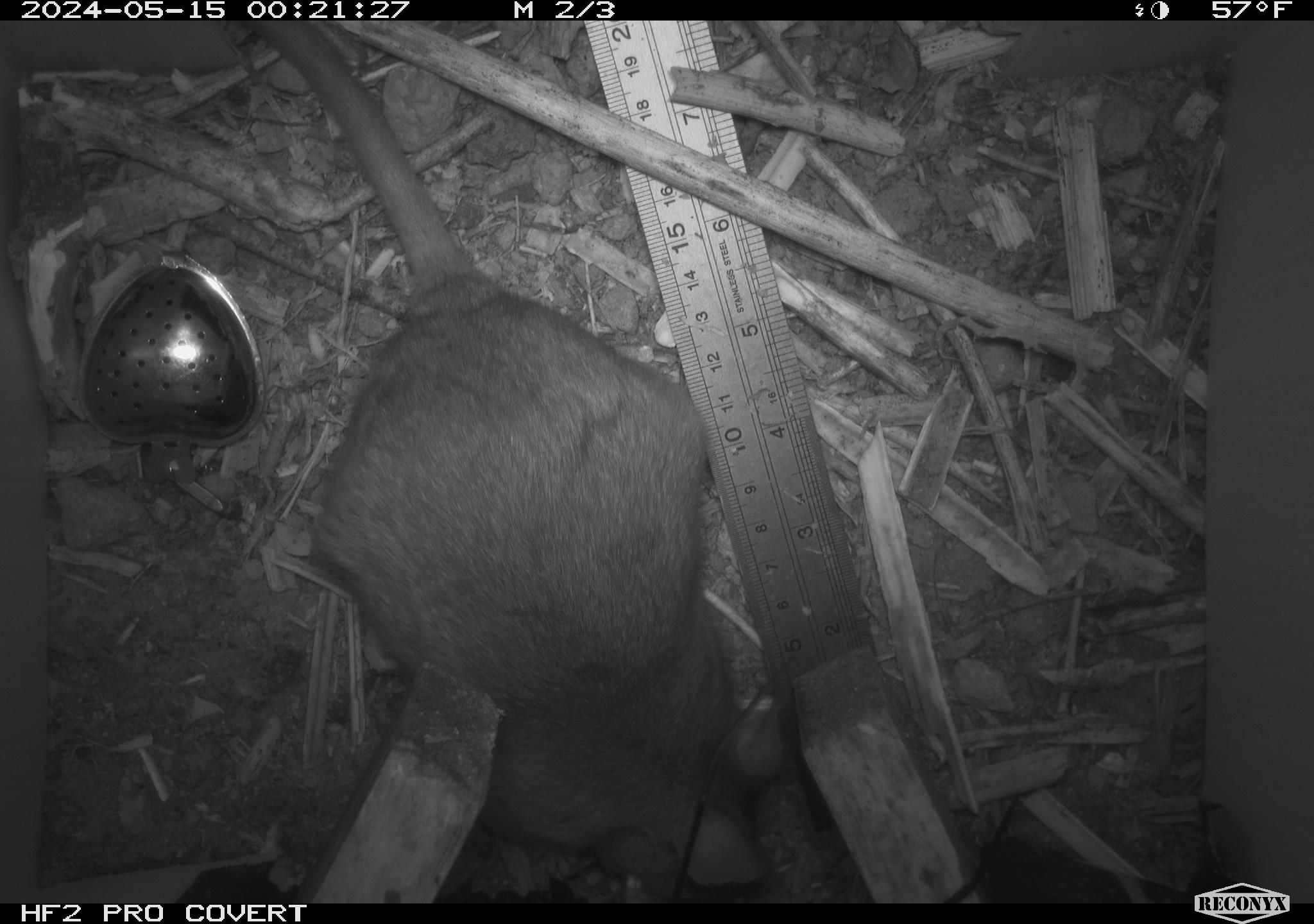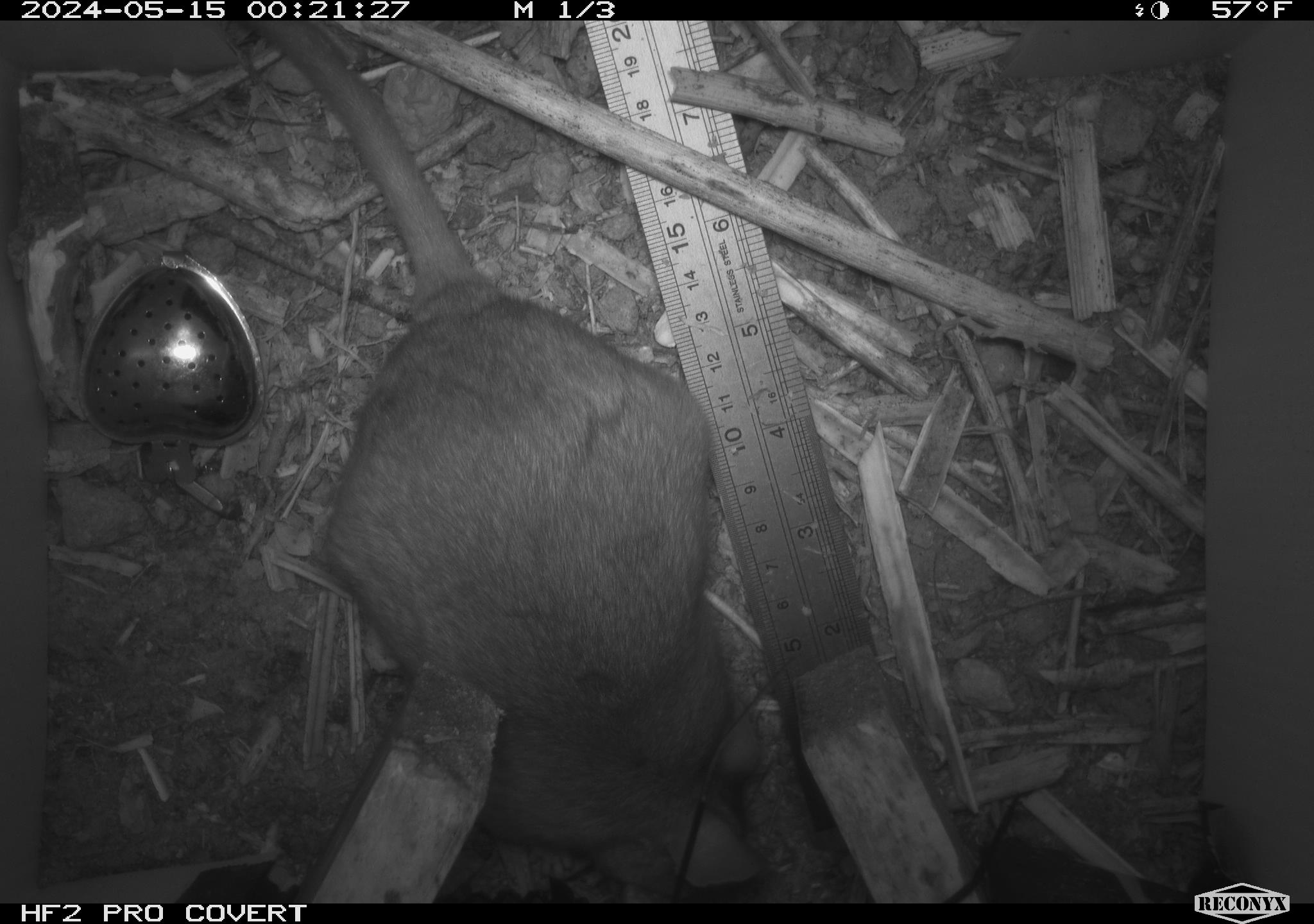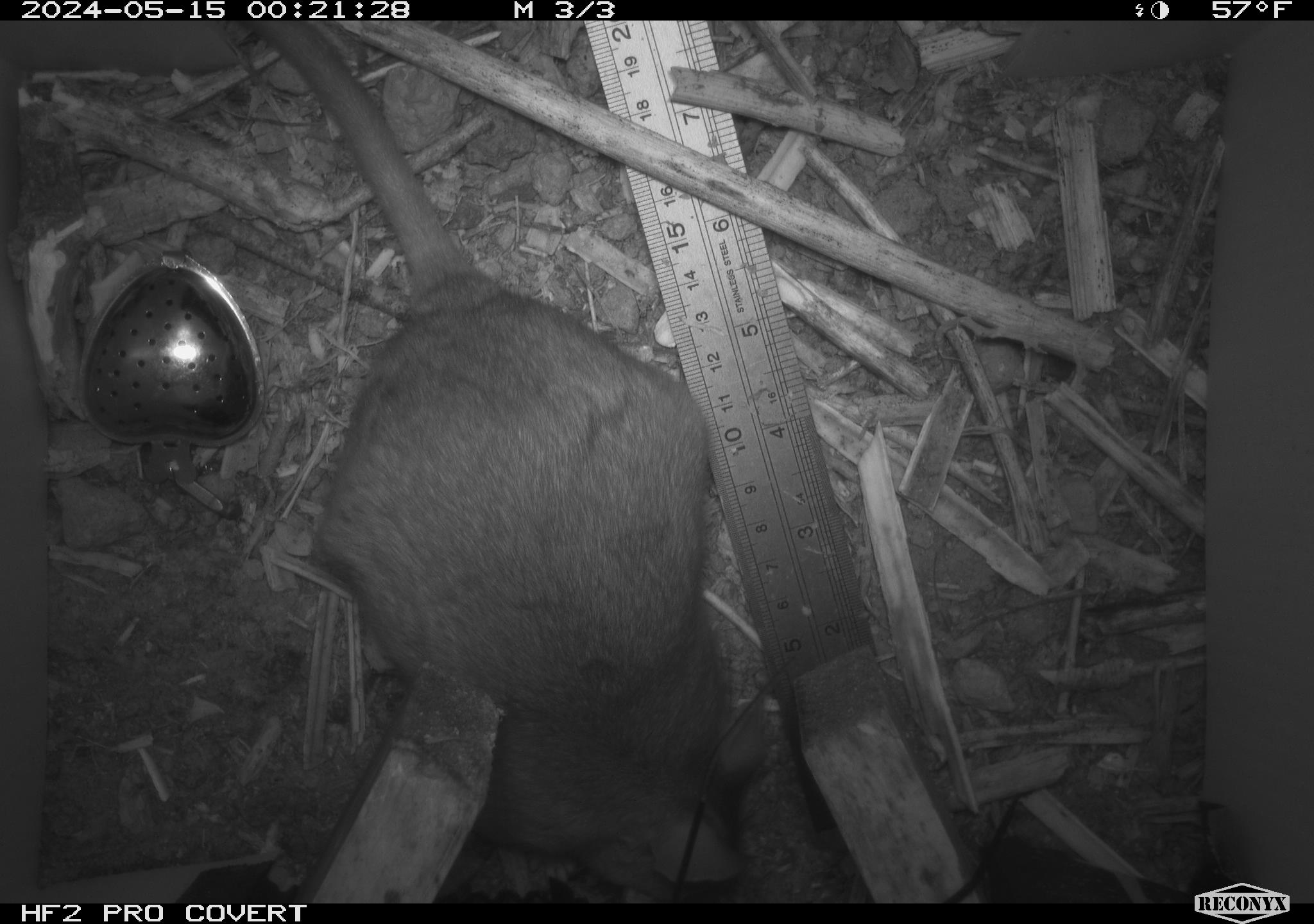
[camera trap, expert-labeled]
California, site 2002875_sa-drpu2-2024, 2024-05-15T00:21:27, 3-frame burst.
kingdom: Animalia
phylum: Chordata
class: Mammalia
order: Rodentia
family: Cricetidae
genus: Neotoma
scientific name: Neotoma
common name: pack rat or woodrat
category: neotoma species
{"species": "neotoma species (pack rat or woodrat) (Neotoma)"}